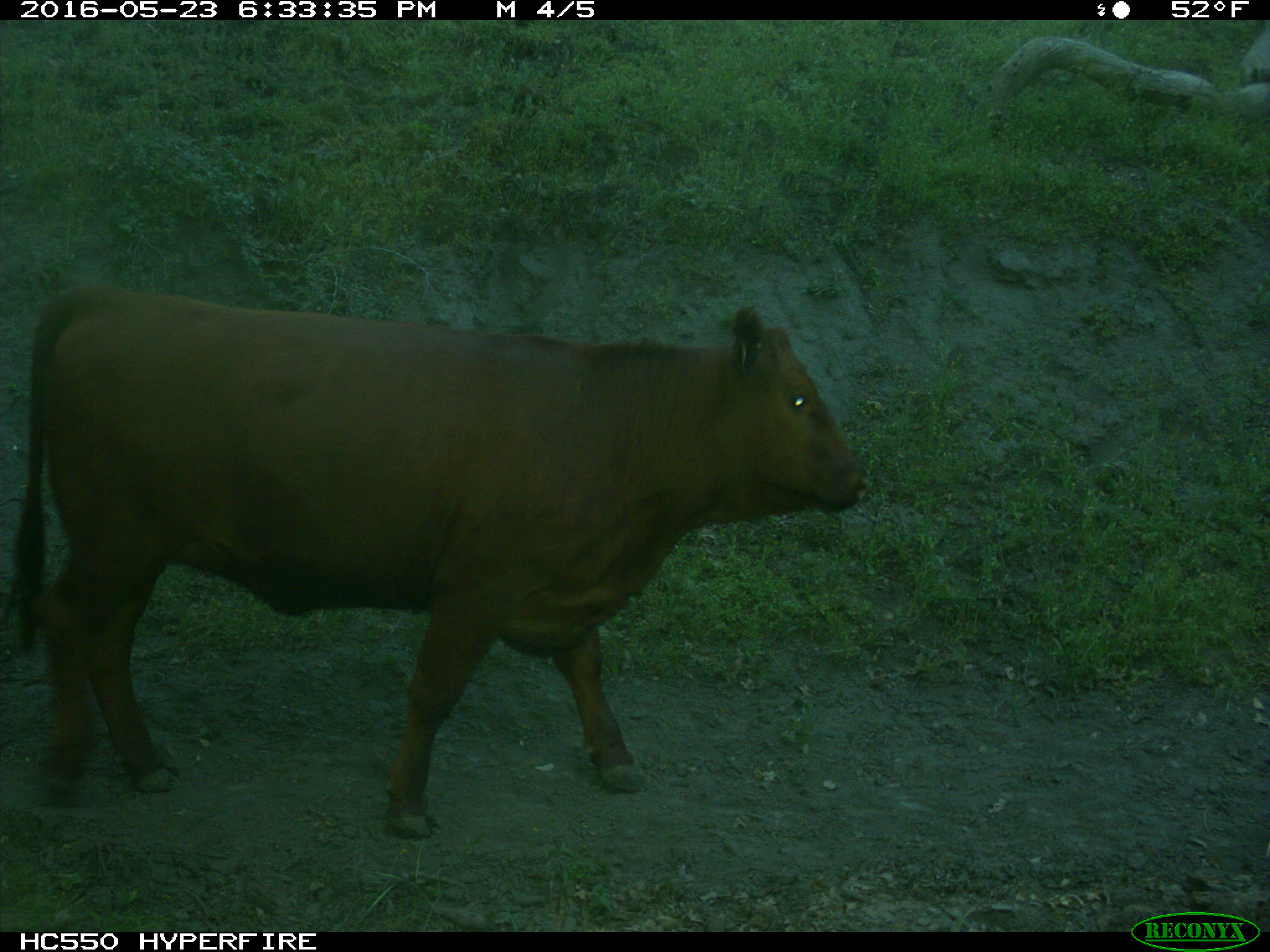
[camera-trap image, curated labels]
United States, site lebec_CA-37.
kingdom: Animalia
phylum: Chordata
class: Mammalia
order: Artiodactyla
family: Bovidae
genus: Bos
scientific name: Bos taurus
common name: domestic cow